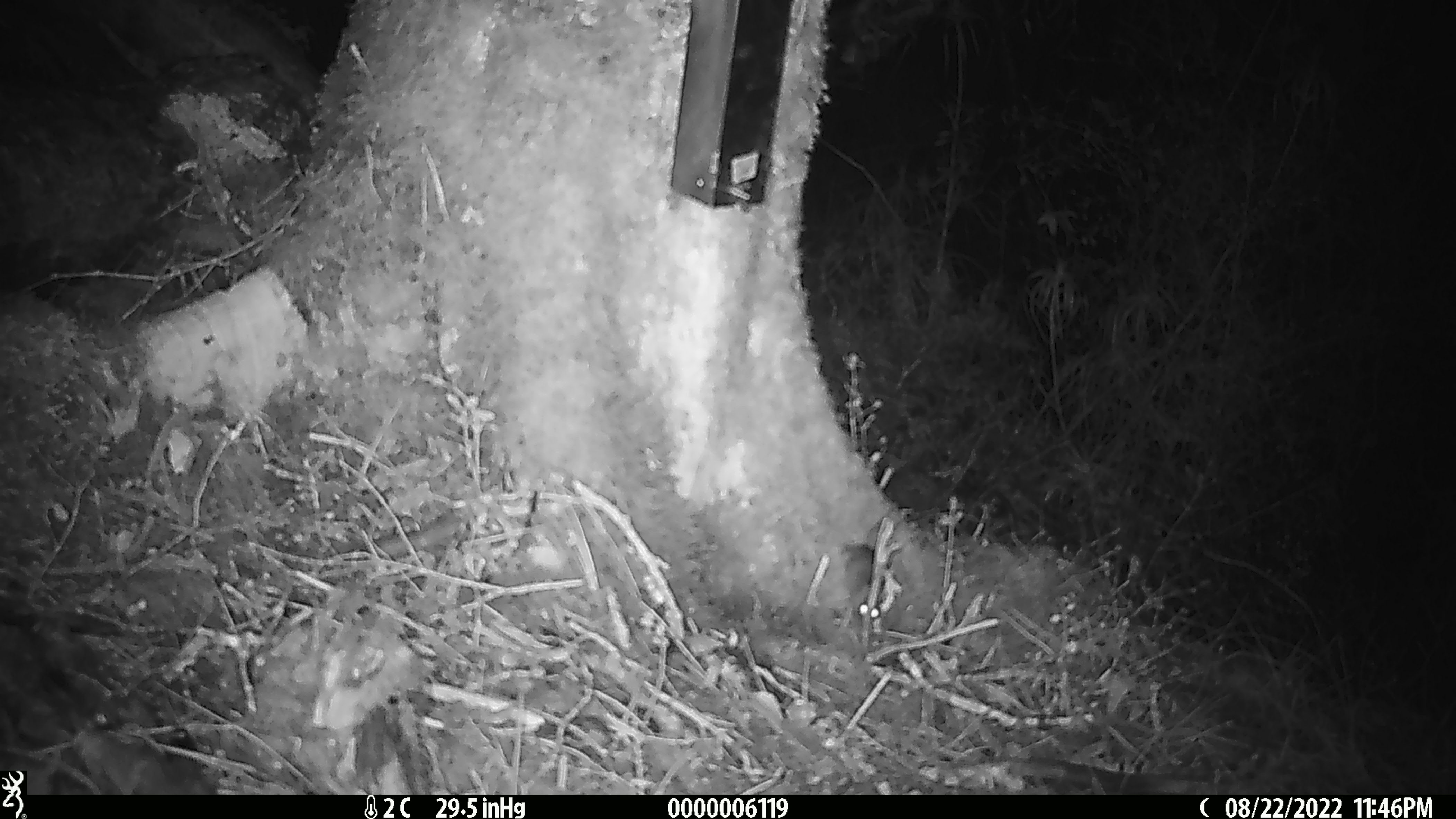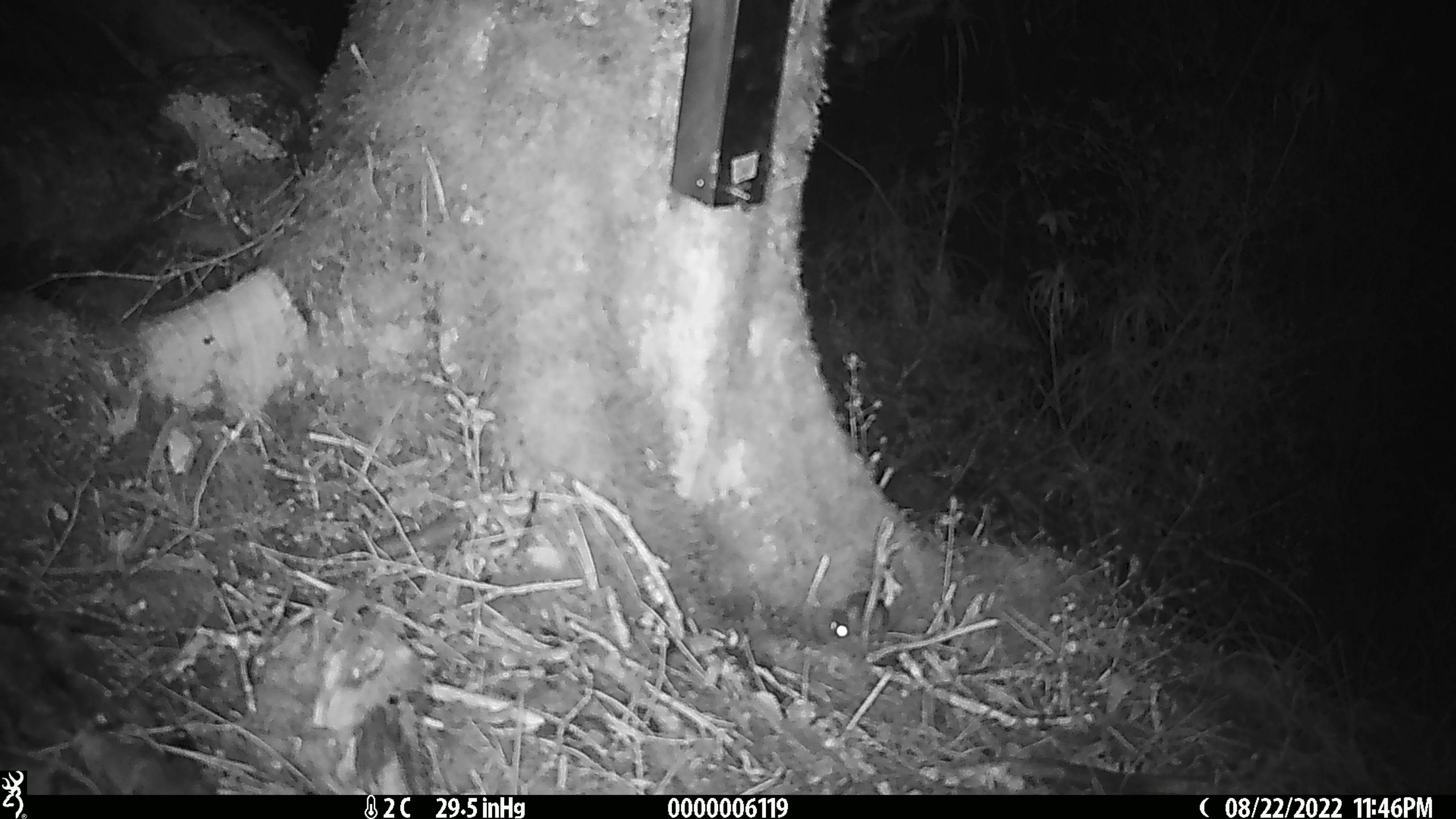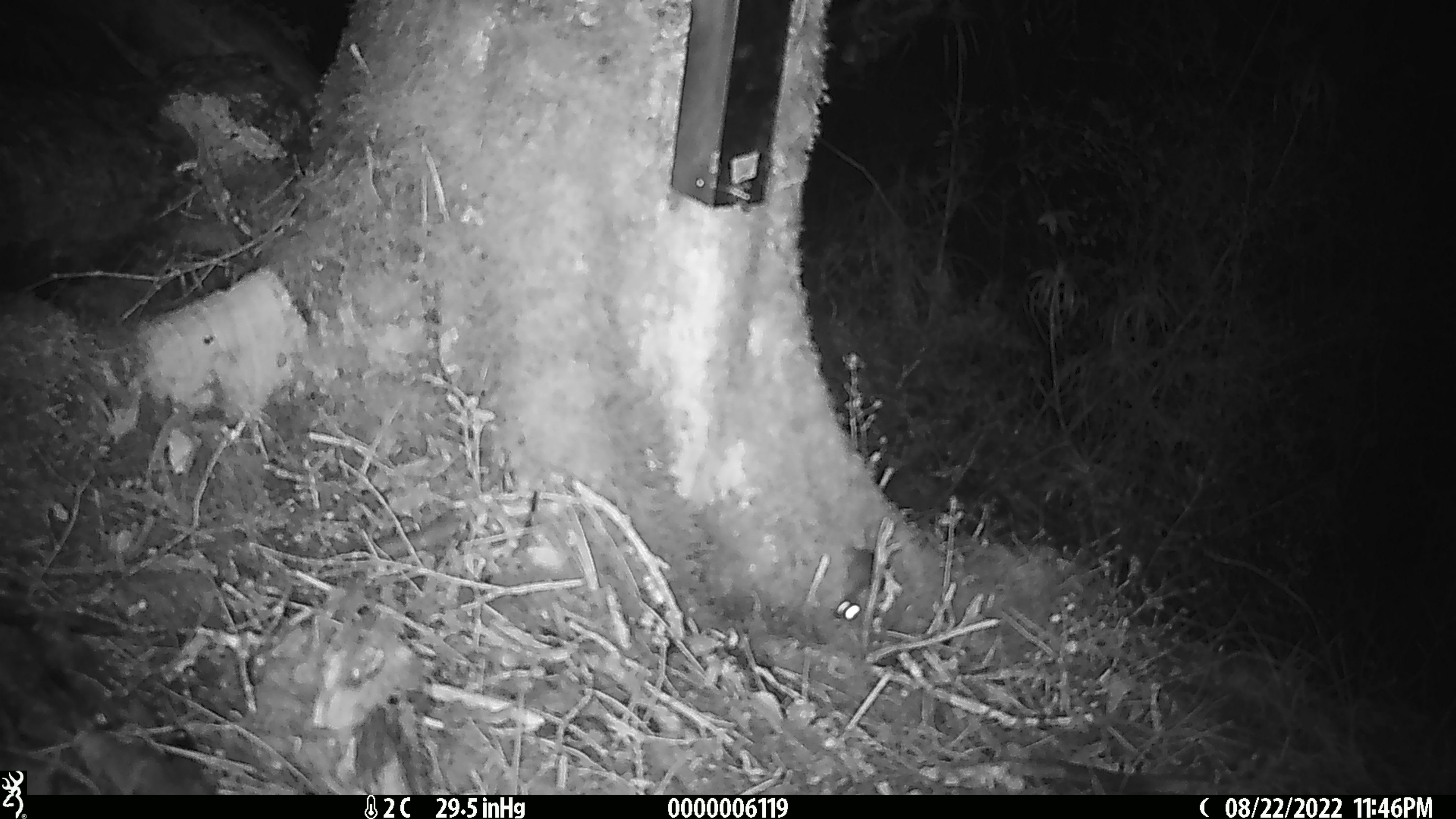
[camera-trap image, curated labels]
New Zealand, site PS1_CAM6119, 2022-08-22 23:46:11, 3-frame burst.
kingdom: Animalia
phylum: Chordata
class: Mammalia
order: Rodentia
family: Muridae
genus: Mus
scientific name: Mus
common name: mouse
Mouse (Mus).